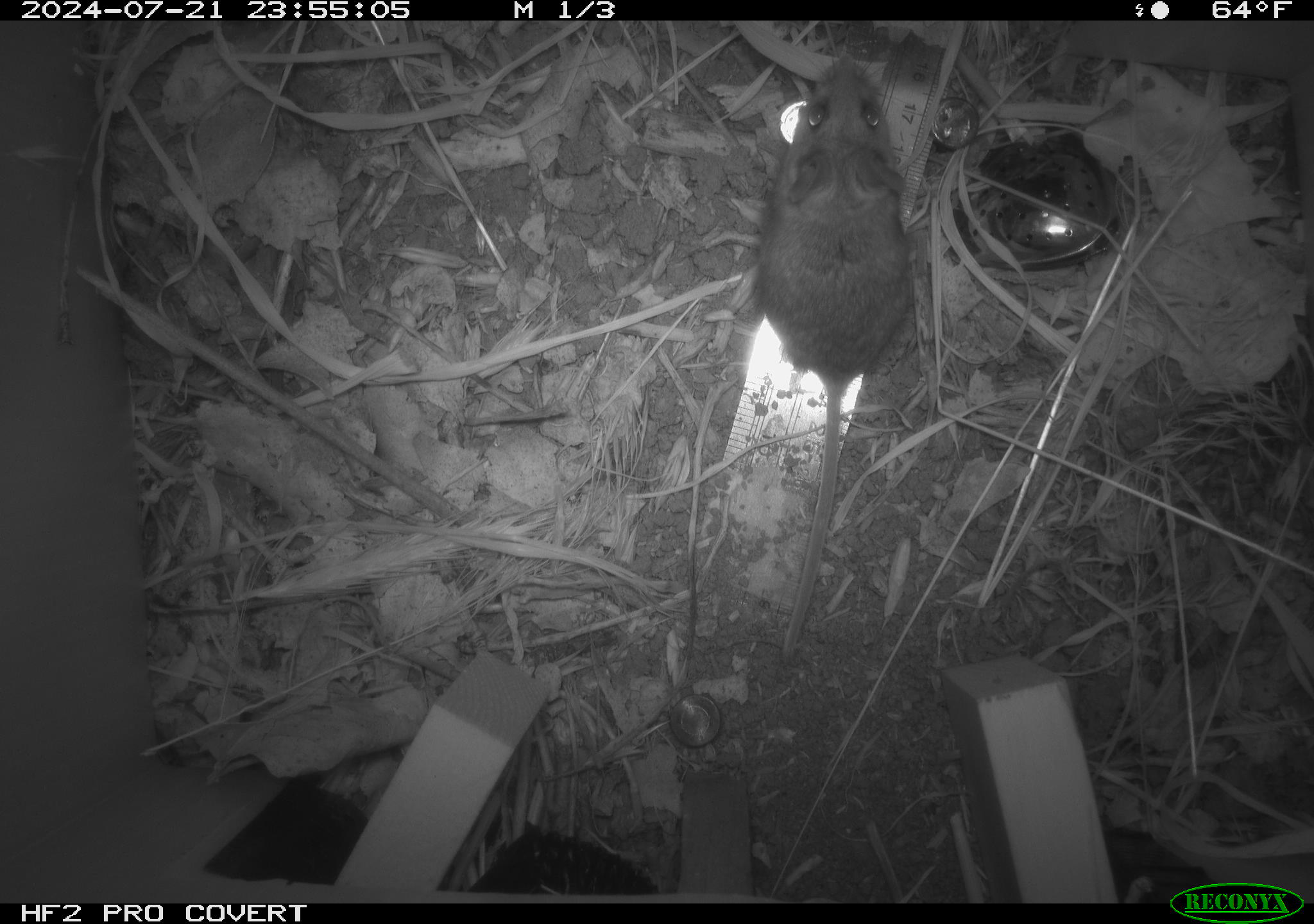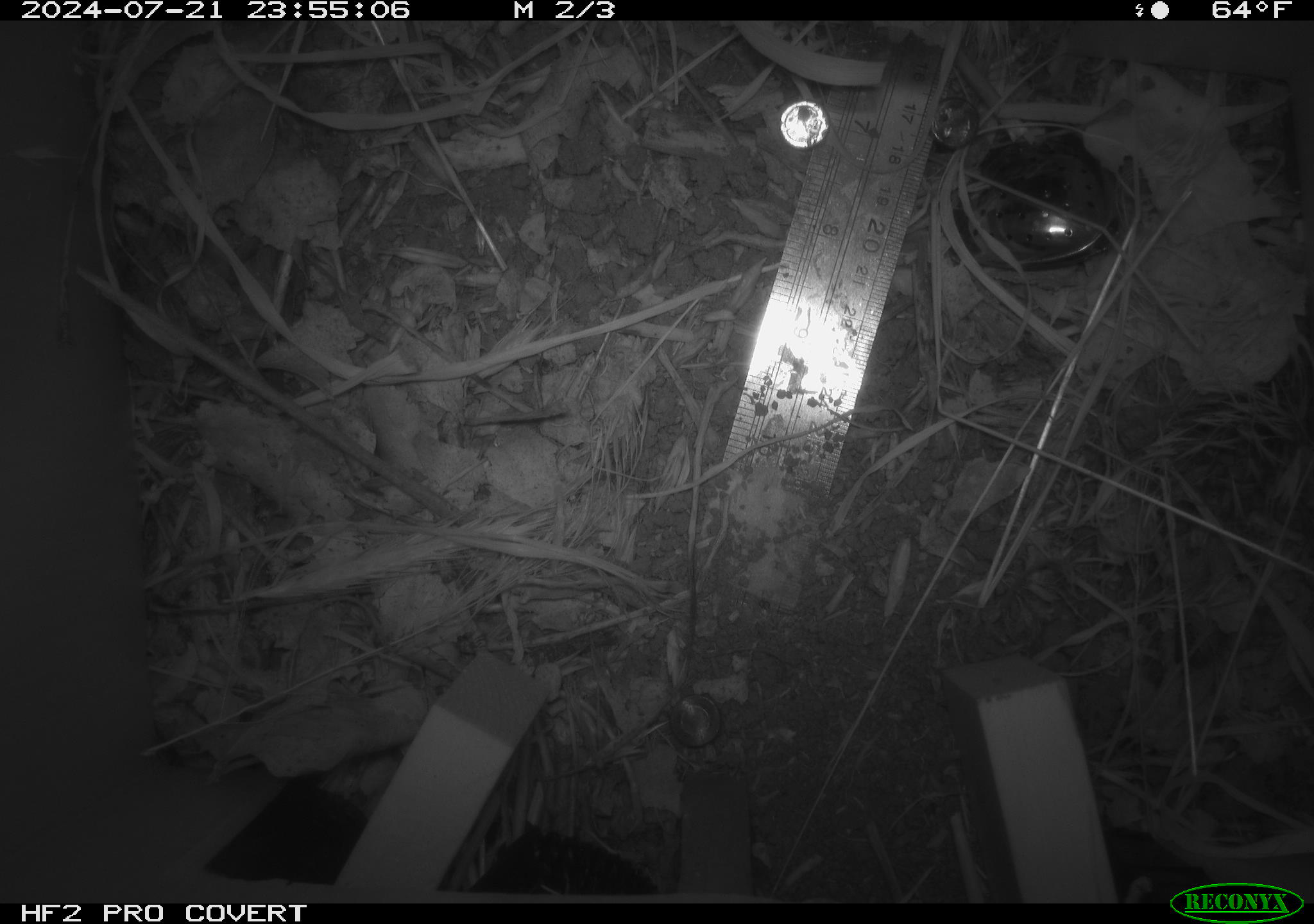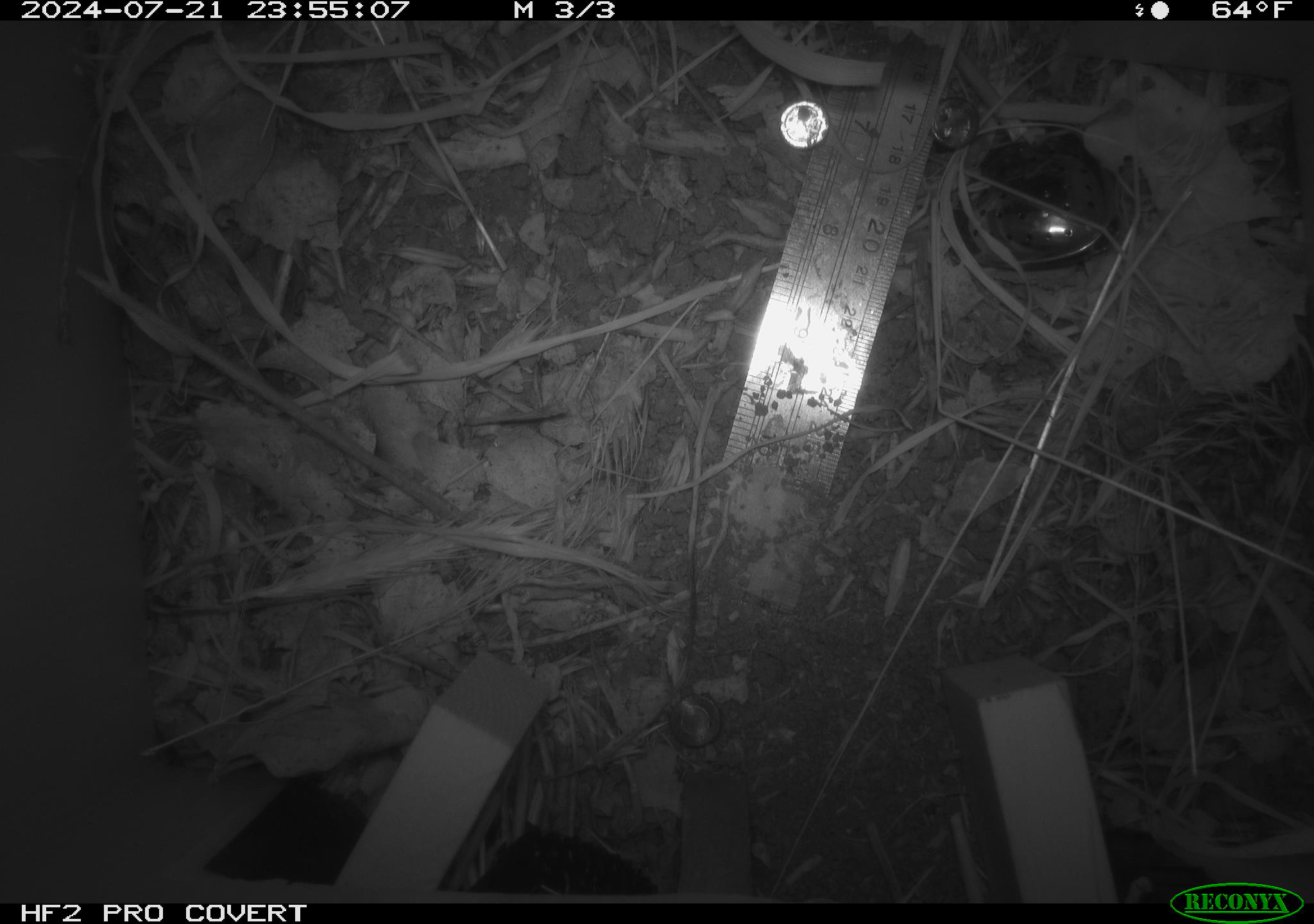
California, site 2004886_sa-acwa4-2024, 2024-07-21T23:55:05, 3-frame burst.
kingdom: Animalia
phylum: Chordata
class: Mammalia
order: Rodentia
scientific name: Rodentia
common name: mouse species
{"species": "mouse species (Rodentia)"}